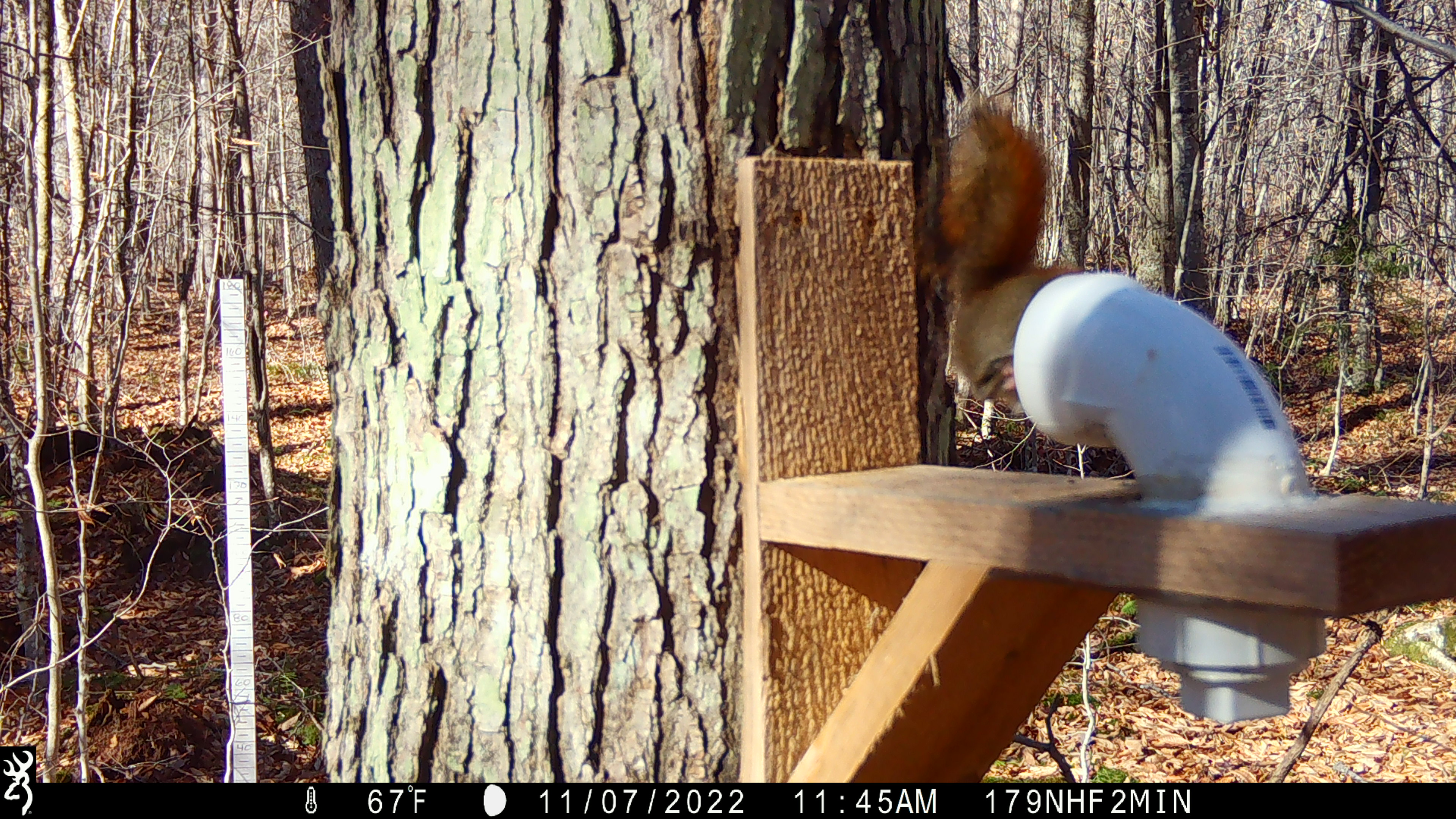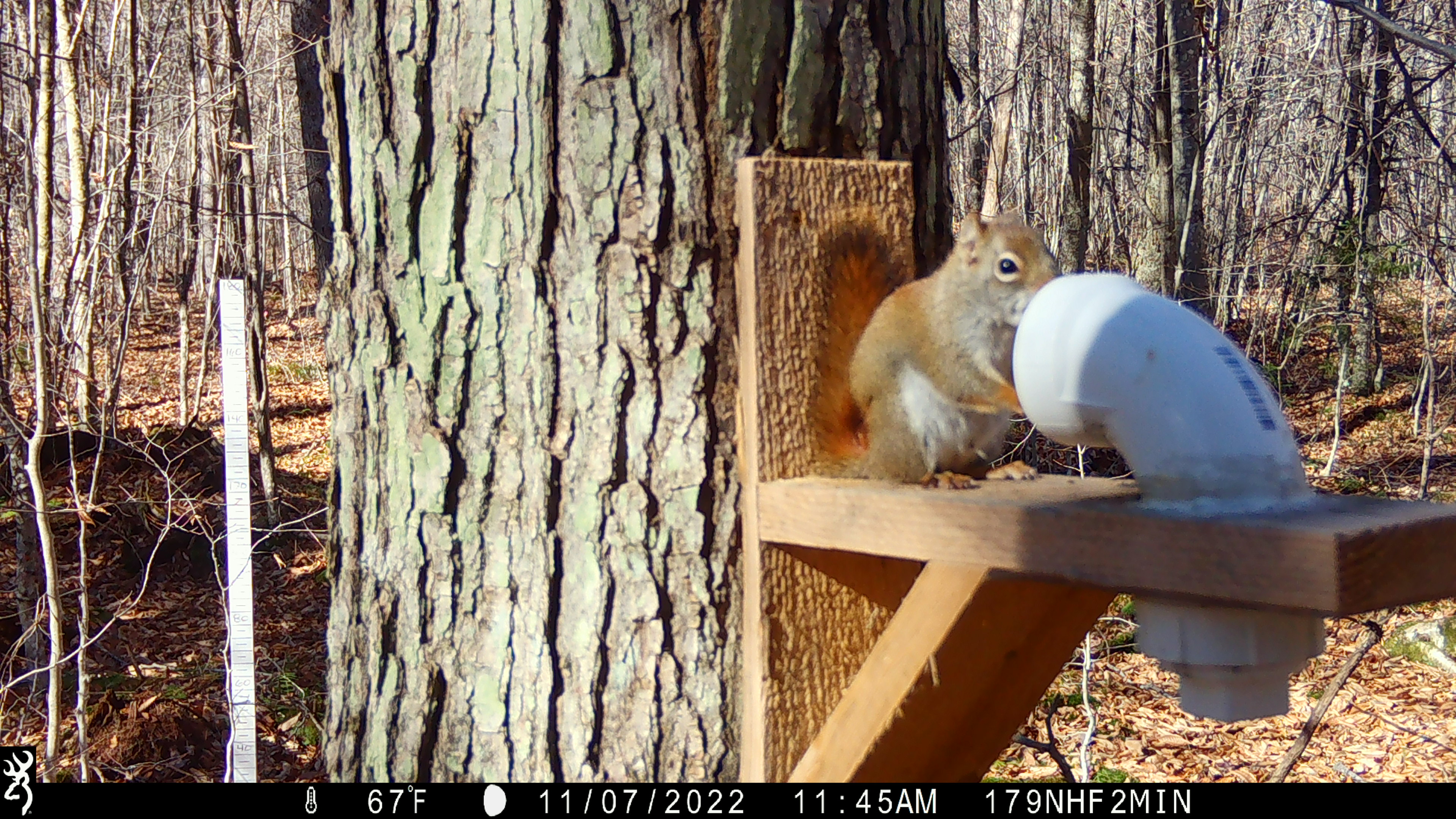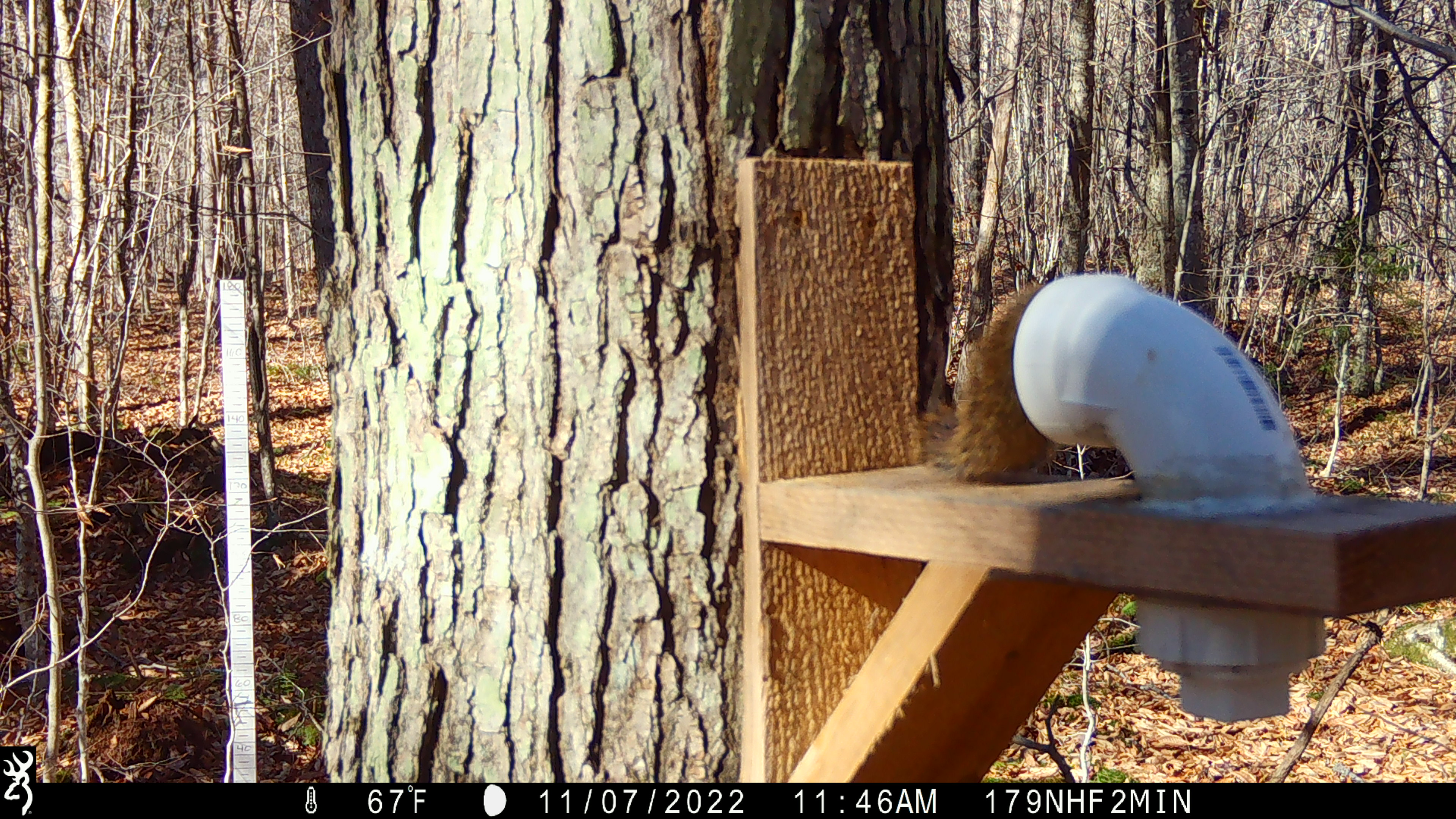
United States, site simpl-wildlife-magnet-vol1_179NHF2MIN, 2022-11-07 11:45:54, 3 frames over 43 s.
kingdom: Animalia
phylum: Chordata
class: Mammalia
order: Rodentia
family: Sciuridae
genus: Tamiasciurus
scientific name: Tamiasciurus hudsonicus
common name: red squirrel